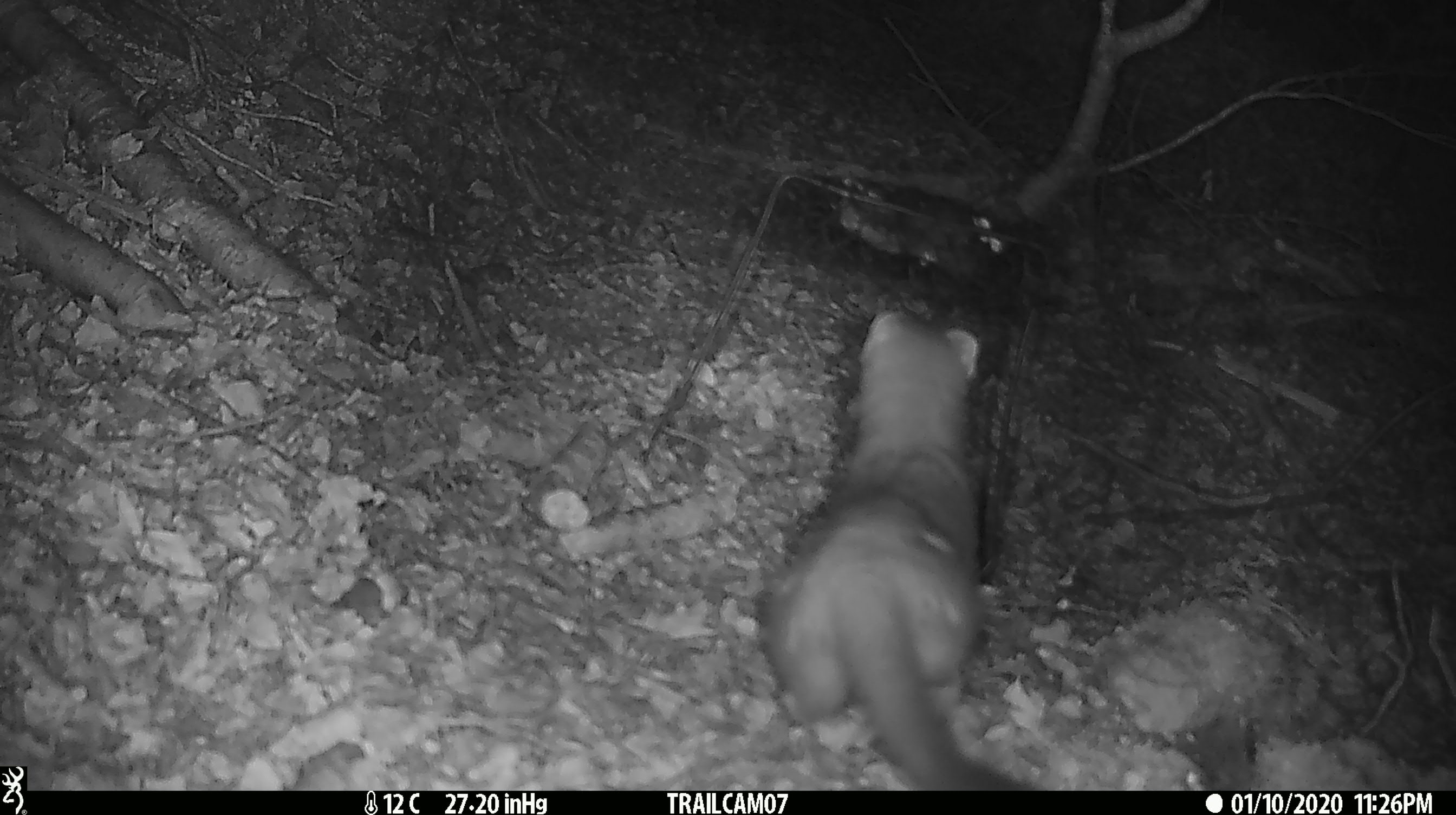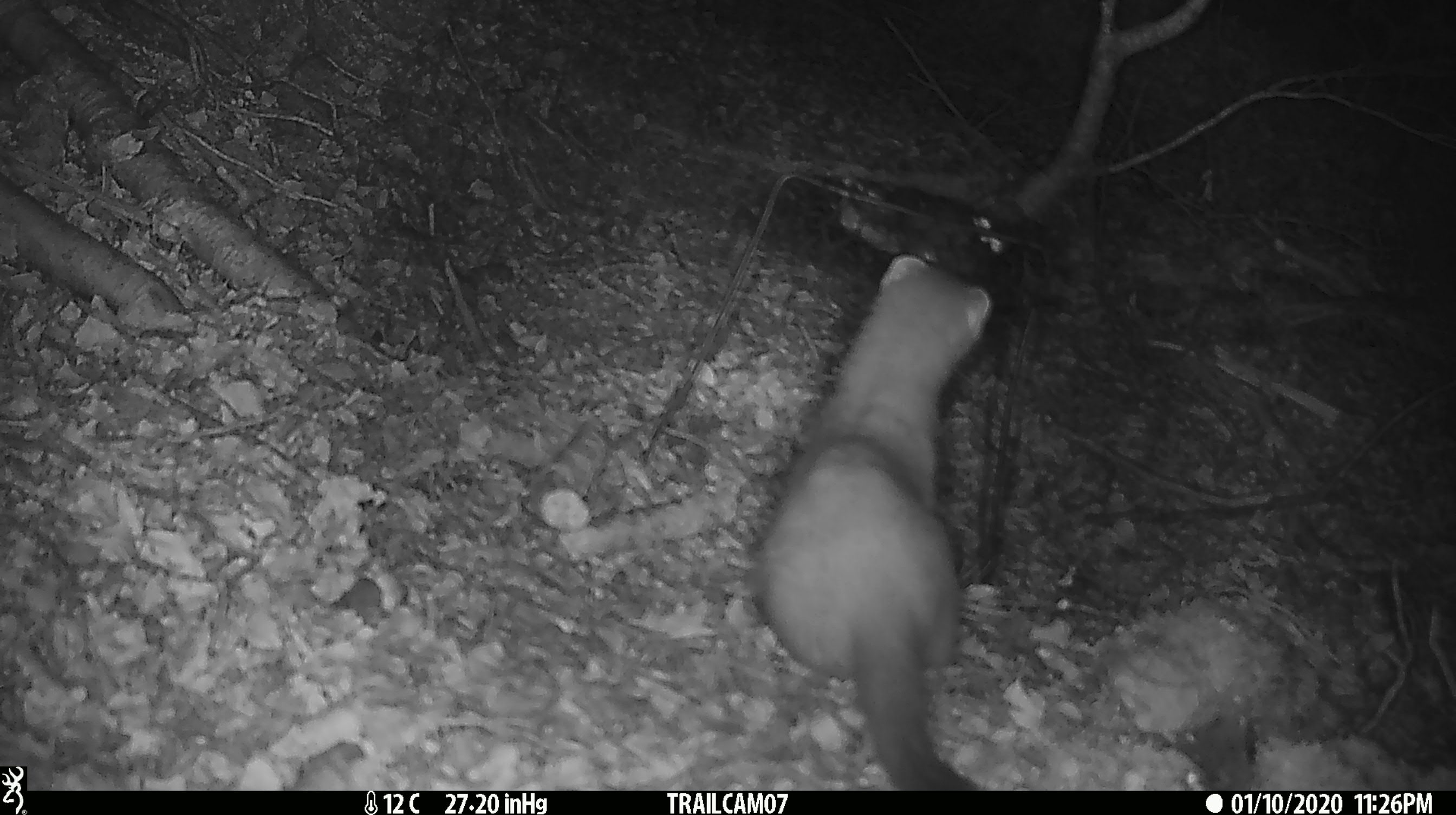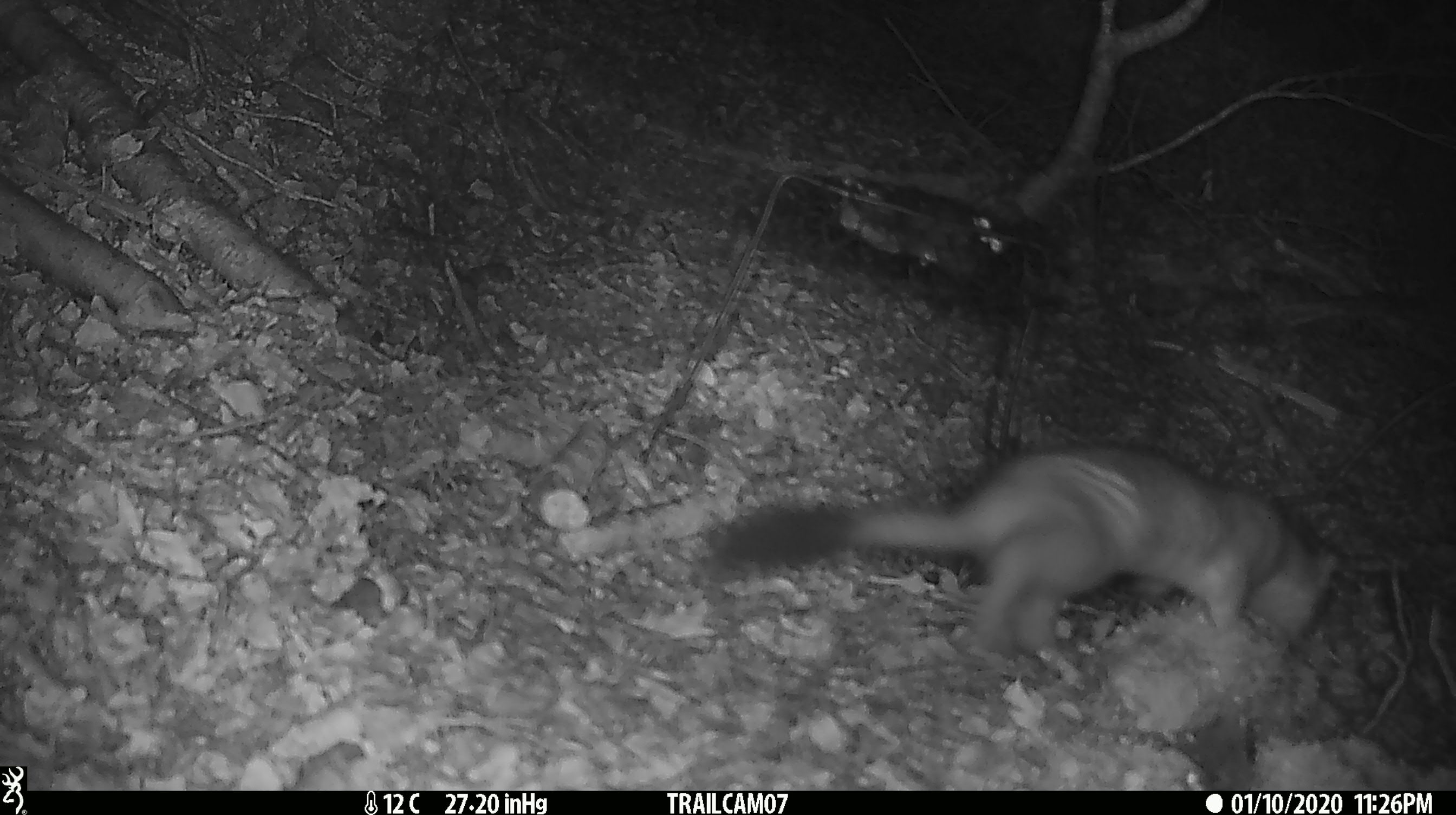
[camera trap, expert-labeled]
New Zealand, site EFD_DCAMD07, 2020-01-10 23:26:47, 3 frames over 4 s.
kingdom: Animalia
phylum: Chordata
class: Mammalia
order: Carnivora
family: Mustelidae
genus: Mustela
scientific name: Mustela erminea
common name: stoat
Stoat (Mustela erminea).